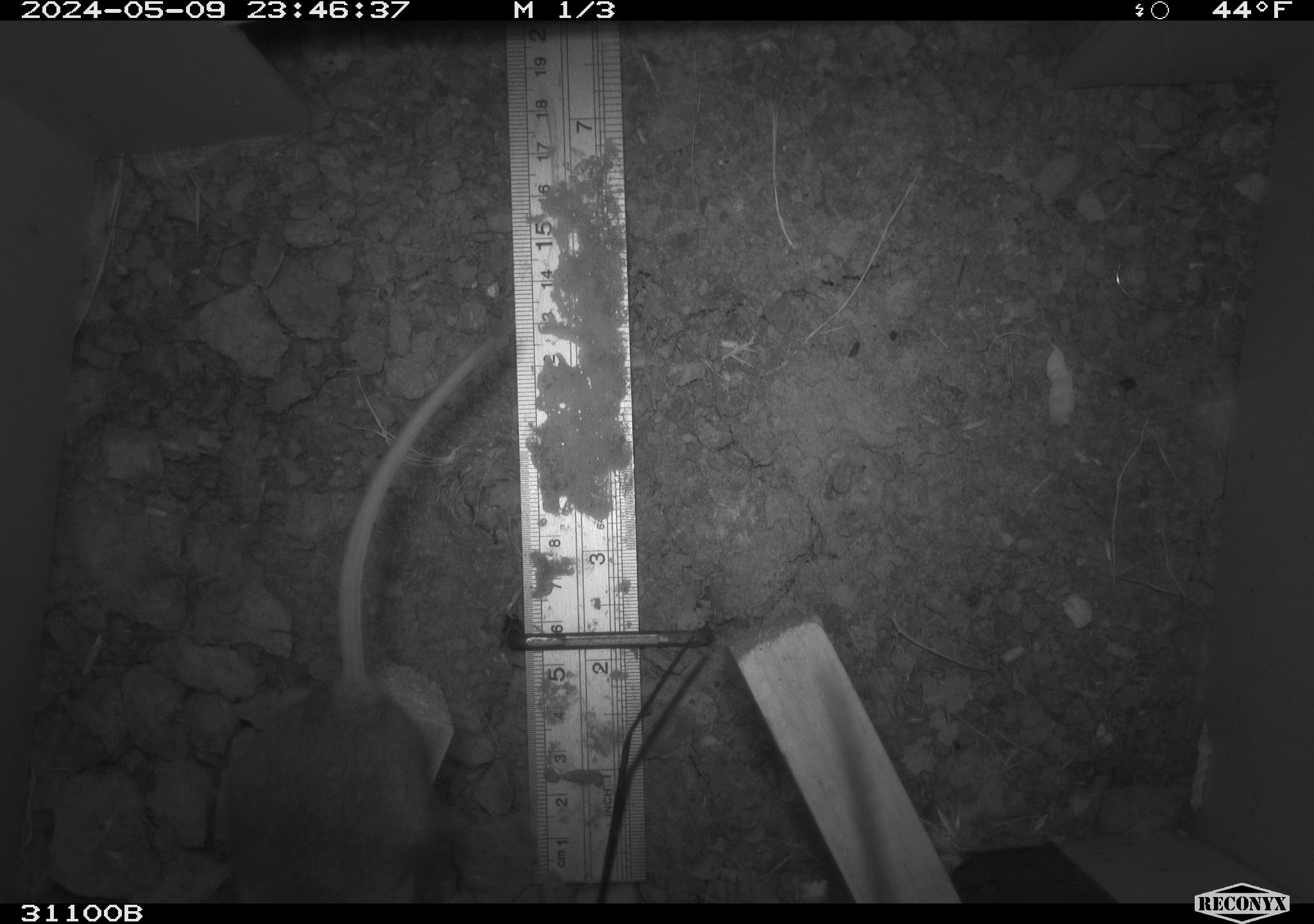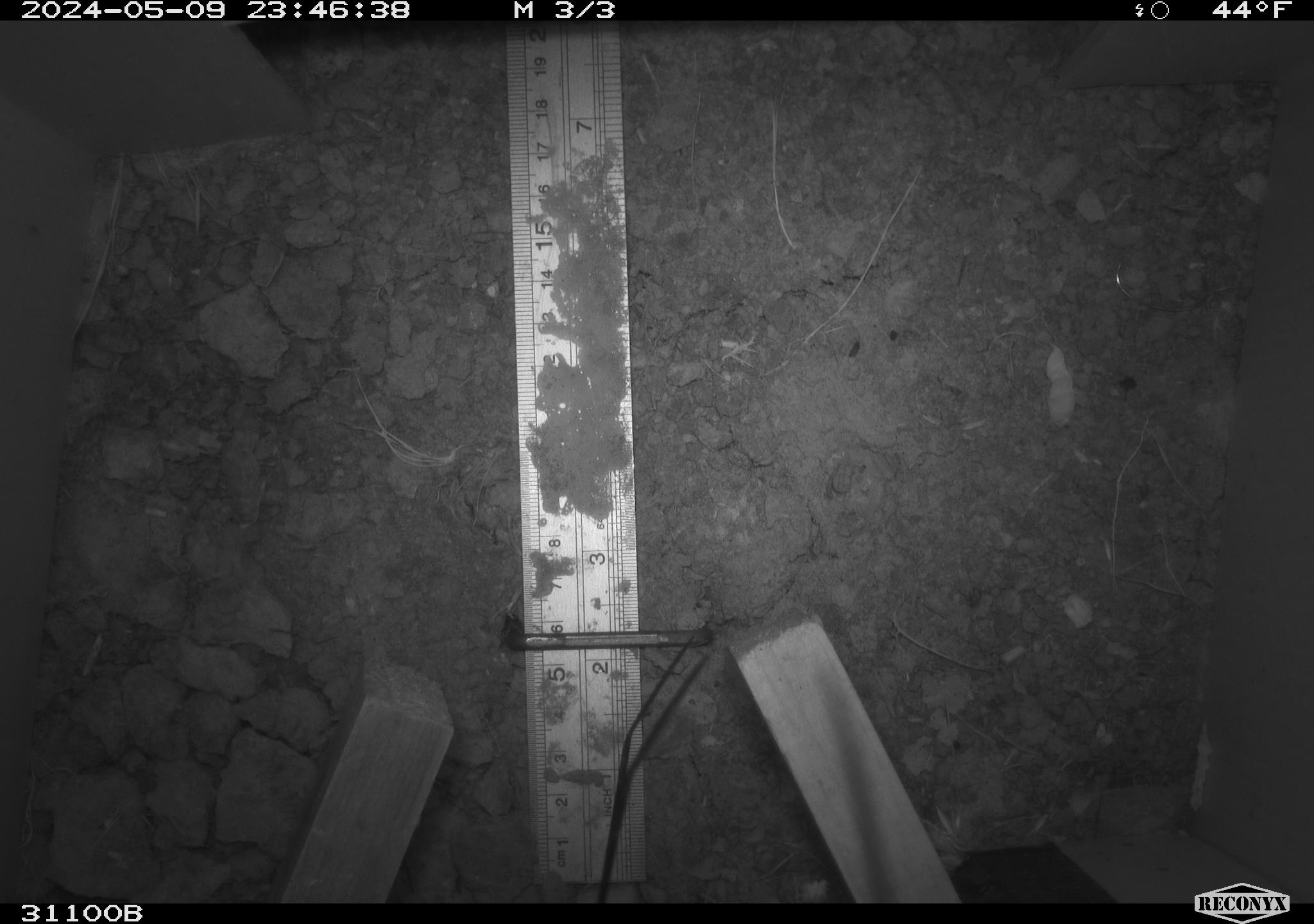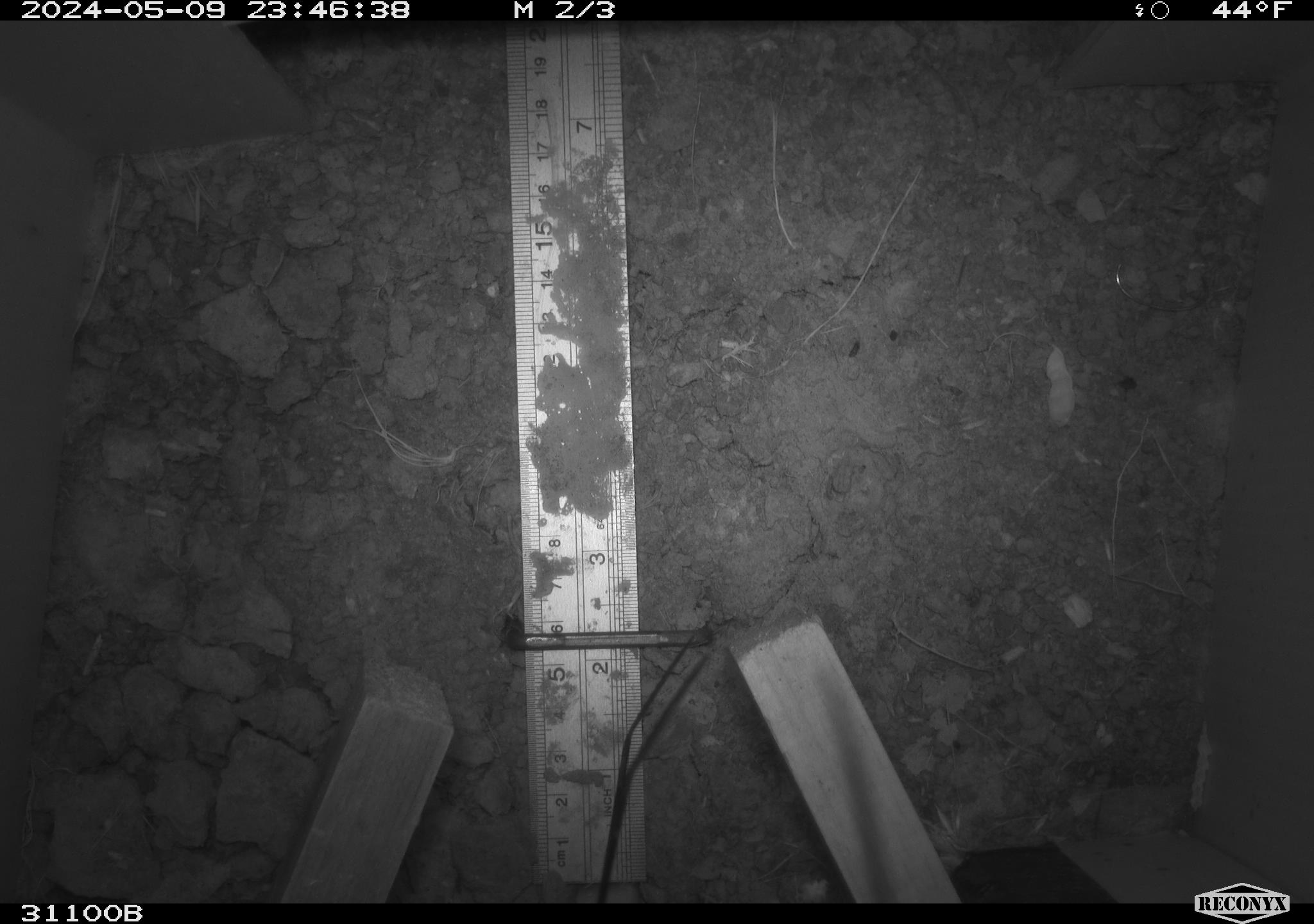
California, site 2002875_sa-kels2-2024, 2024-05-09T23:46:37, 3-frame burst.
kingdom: Animalia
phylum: Chordata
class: Mammalia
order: Rodentia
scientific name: Rodentia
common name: rodent